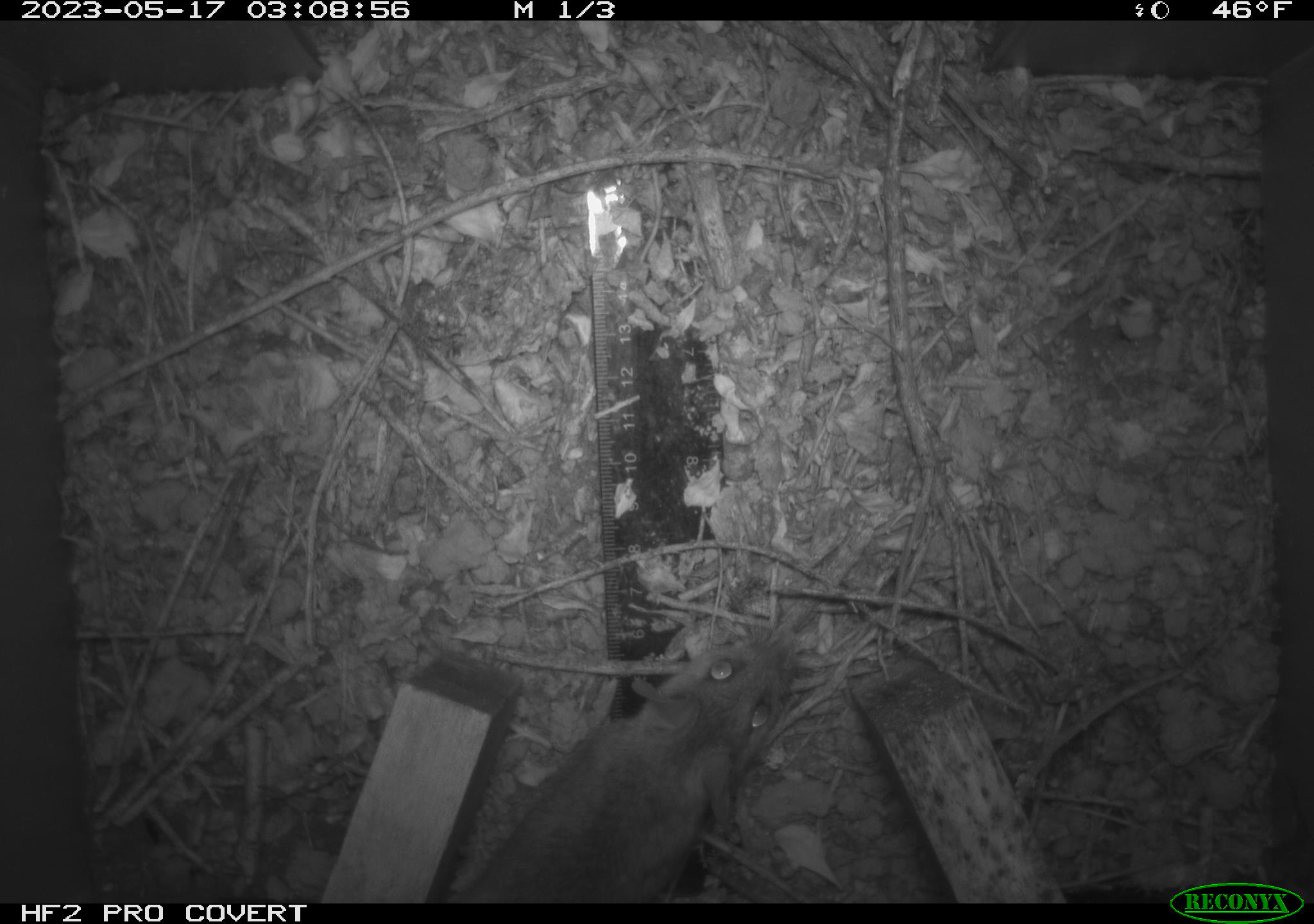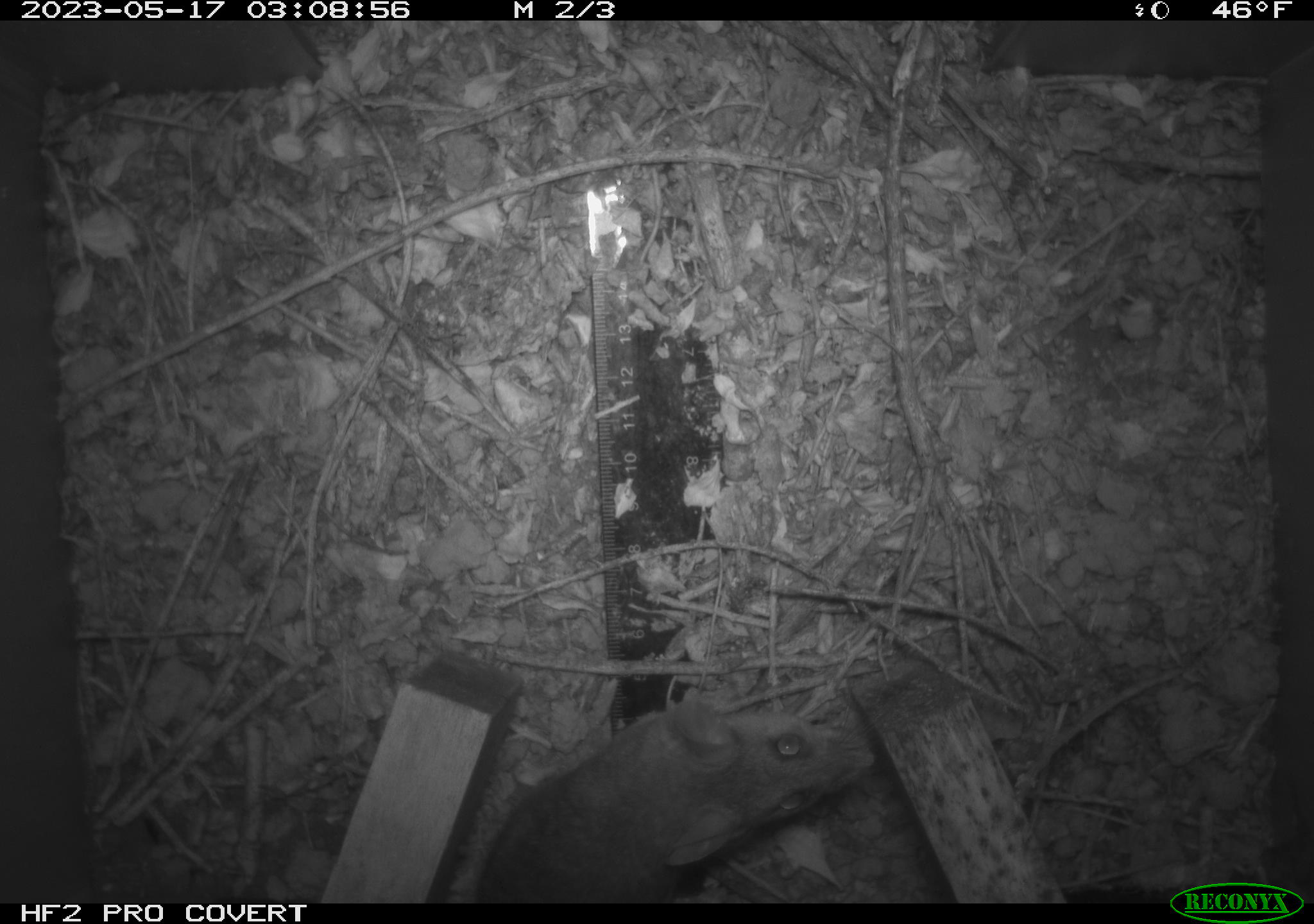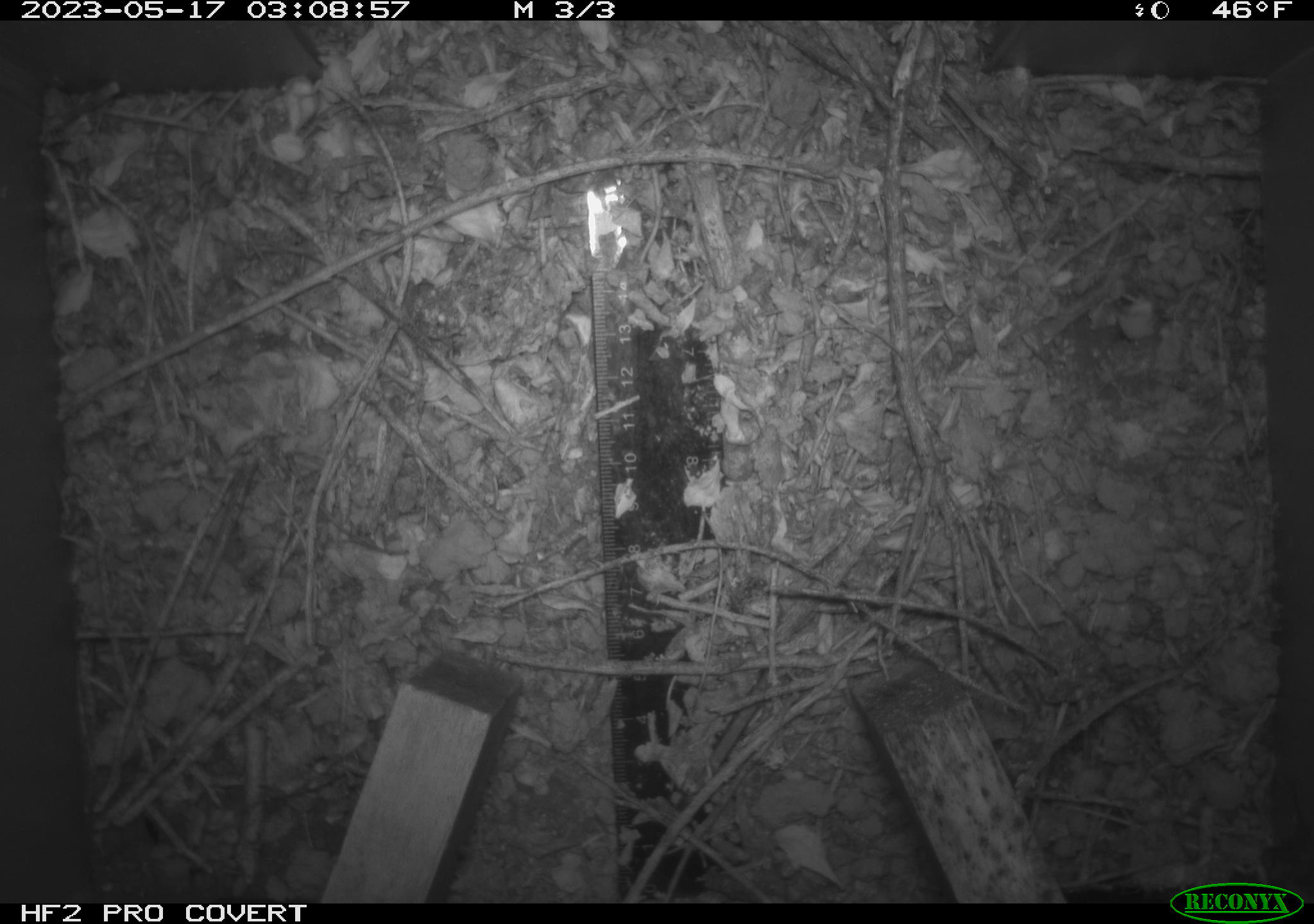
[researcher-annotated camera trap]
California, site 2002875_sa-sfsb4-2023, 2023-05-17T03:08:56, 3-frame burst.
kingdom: Animalia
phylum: Chordata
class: Mammalia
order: Rodentia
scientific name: Rodentia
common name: mouse species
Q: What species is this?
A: Mouse species (Rodentia).